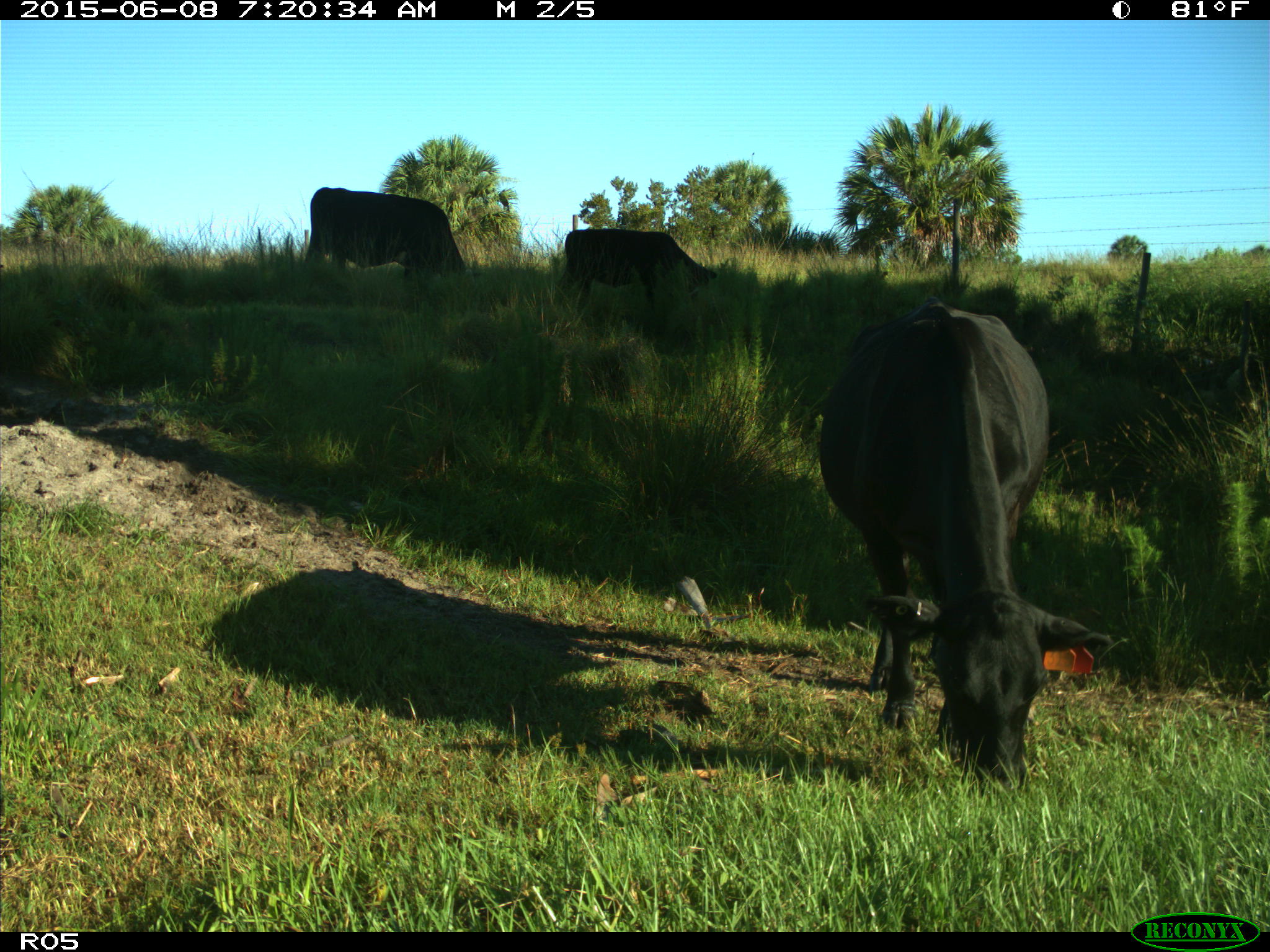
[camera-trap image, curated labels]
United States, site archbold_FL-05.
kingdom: Animalia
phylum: Chordata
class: Mammalia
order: Artiodactyla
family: Bovidae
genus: Bos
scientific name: Bos taurus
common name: domestic cow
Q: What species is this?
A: Bos taurus (domestic cow).